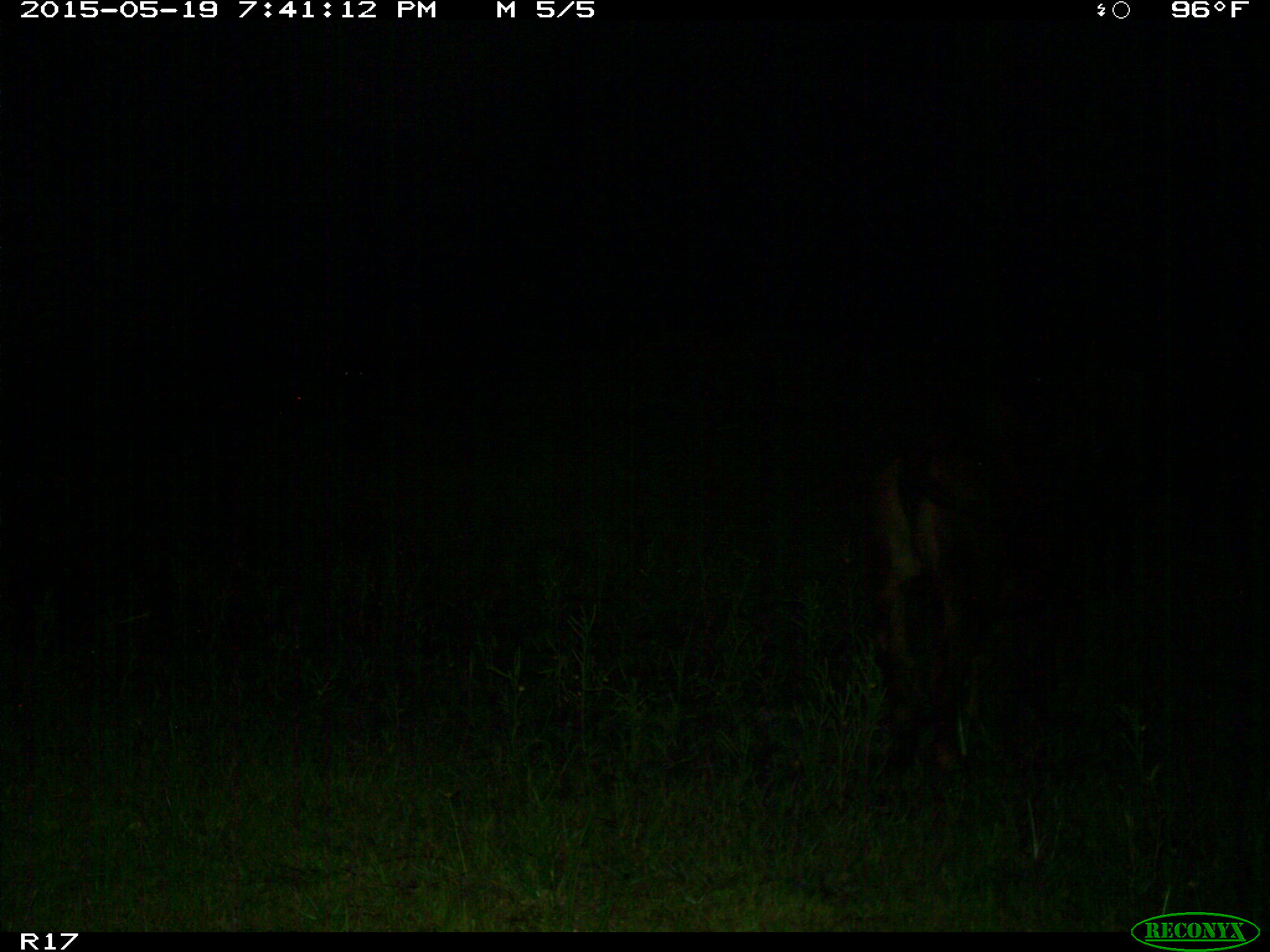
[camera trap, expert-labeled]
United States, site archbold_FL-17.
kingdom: Animalia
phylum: Chordata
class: Mammalia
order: Artiodactyla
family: Bovidae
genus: Bos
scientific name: Bos taurus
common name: domestic cow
Bos taurus (domestic cow).